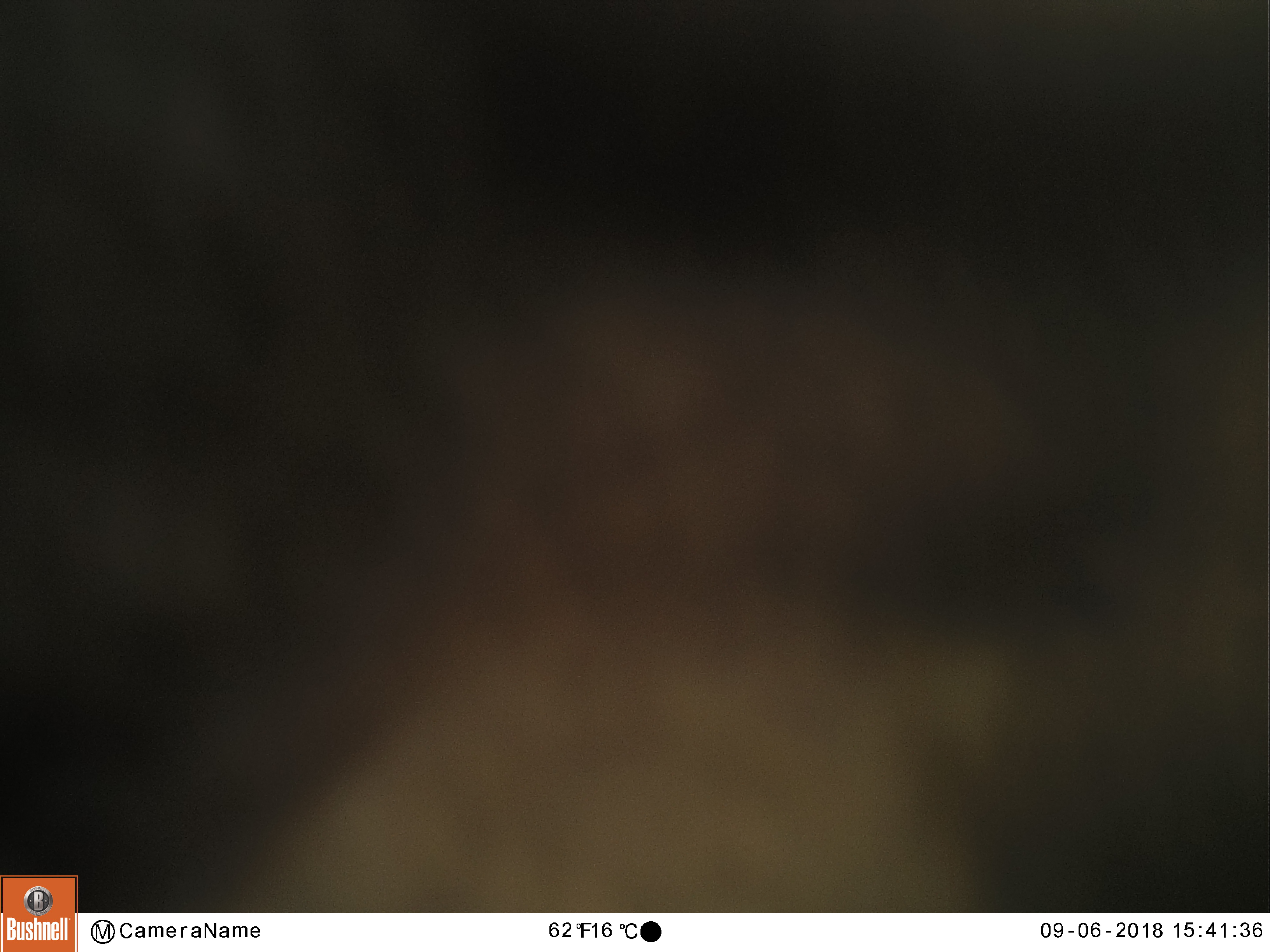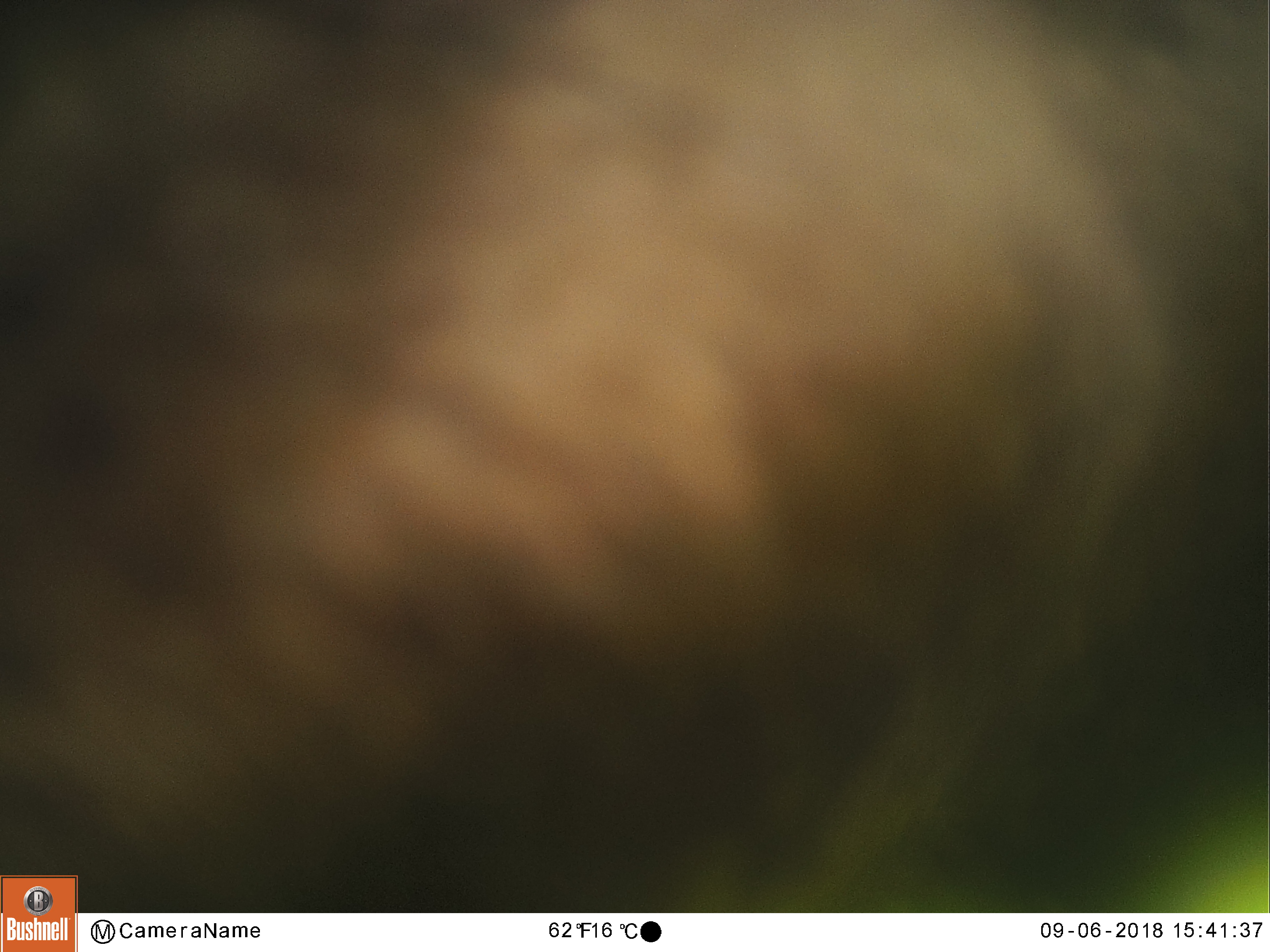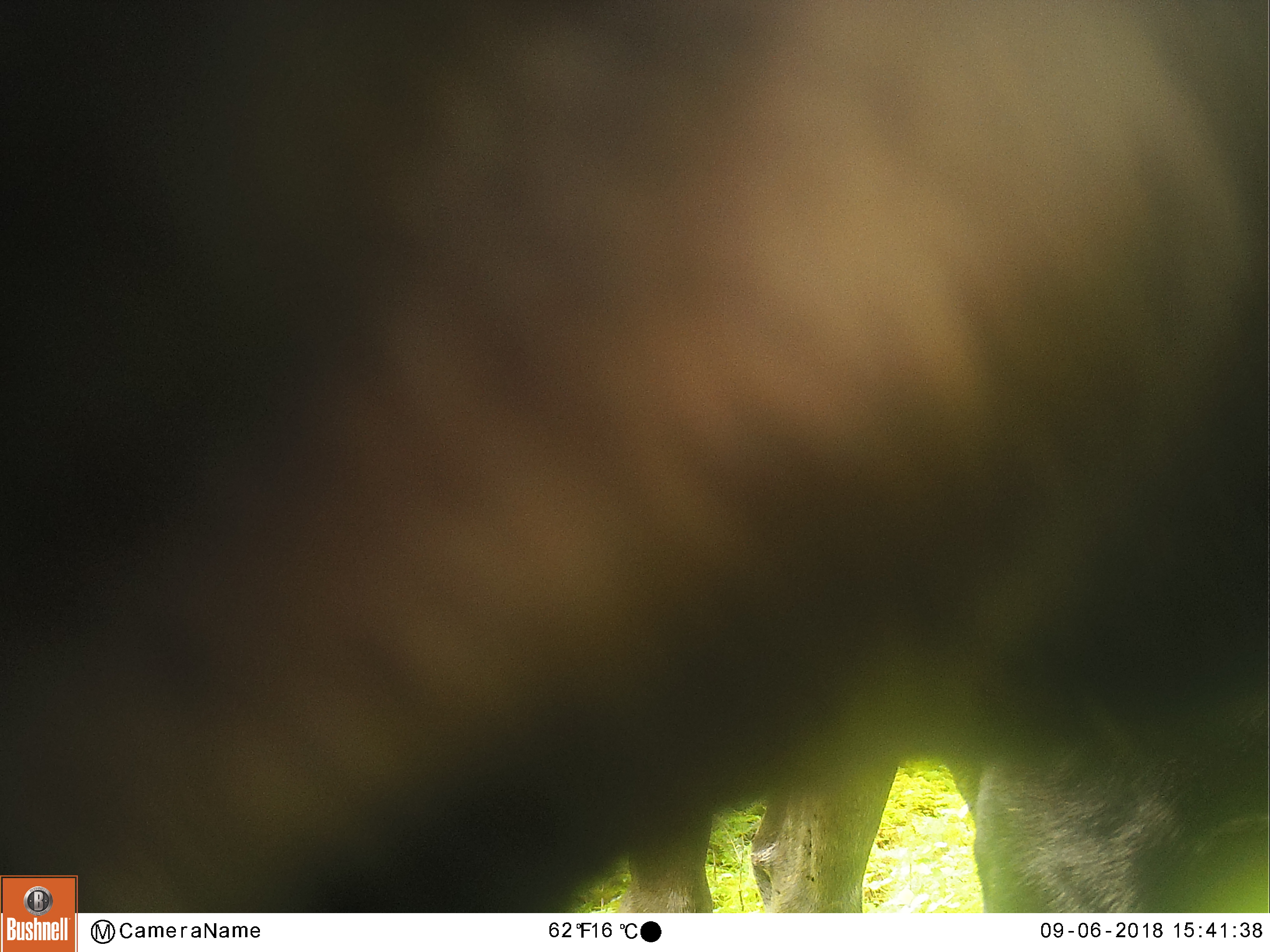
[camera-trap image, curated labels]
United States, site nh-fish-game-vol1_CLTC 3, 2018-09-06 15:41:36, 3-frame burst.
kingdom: Animalia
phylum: Chordata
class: Mammalia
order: Artiodactyla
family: Cervidae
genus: Alces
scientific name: Alces alces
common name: moose